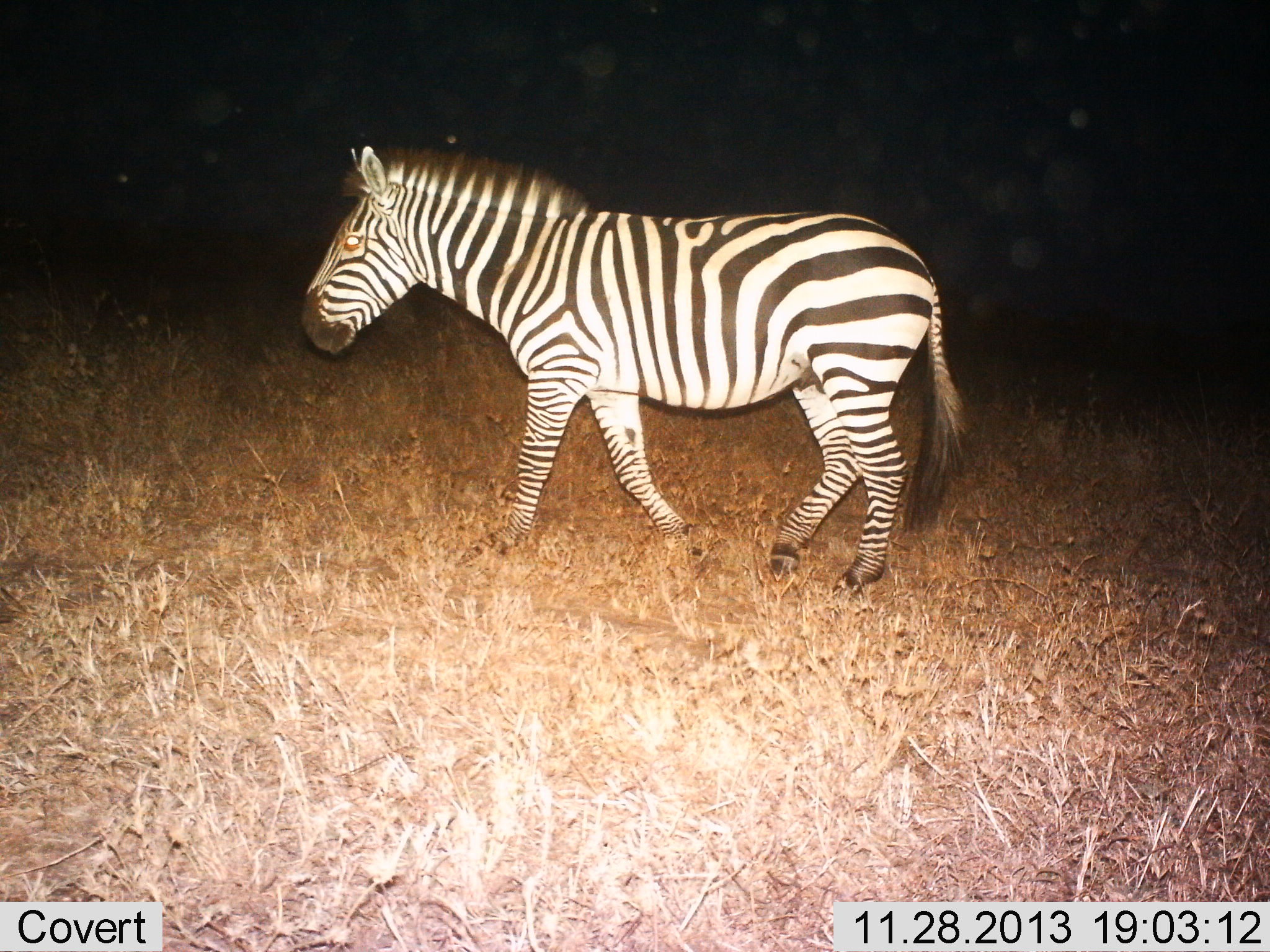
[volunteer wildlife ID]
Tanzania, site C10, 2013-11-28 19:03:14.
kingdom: Animalia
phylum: Chordata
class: Mammalia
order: Perissodactyla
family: Equidae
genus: Equus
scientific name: Equus quagga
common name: plains zebra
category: zebra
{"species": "zebra (plains zebra) (Equus quagga)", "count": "1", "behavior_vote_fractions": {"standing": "20%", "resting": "0%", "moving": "80%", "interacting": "0%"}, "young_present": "0%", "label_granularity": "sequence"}